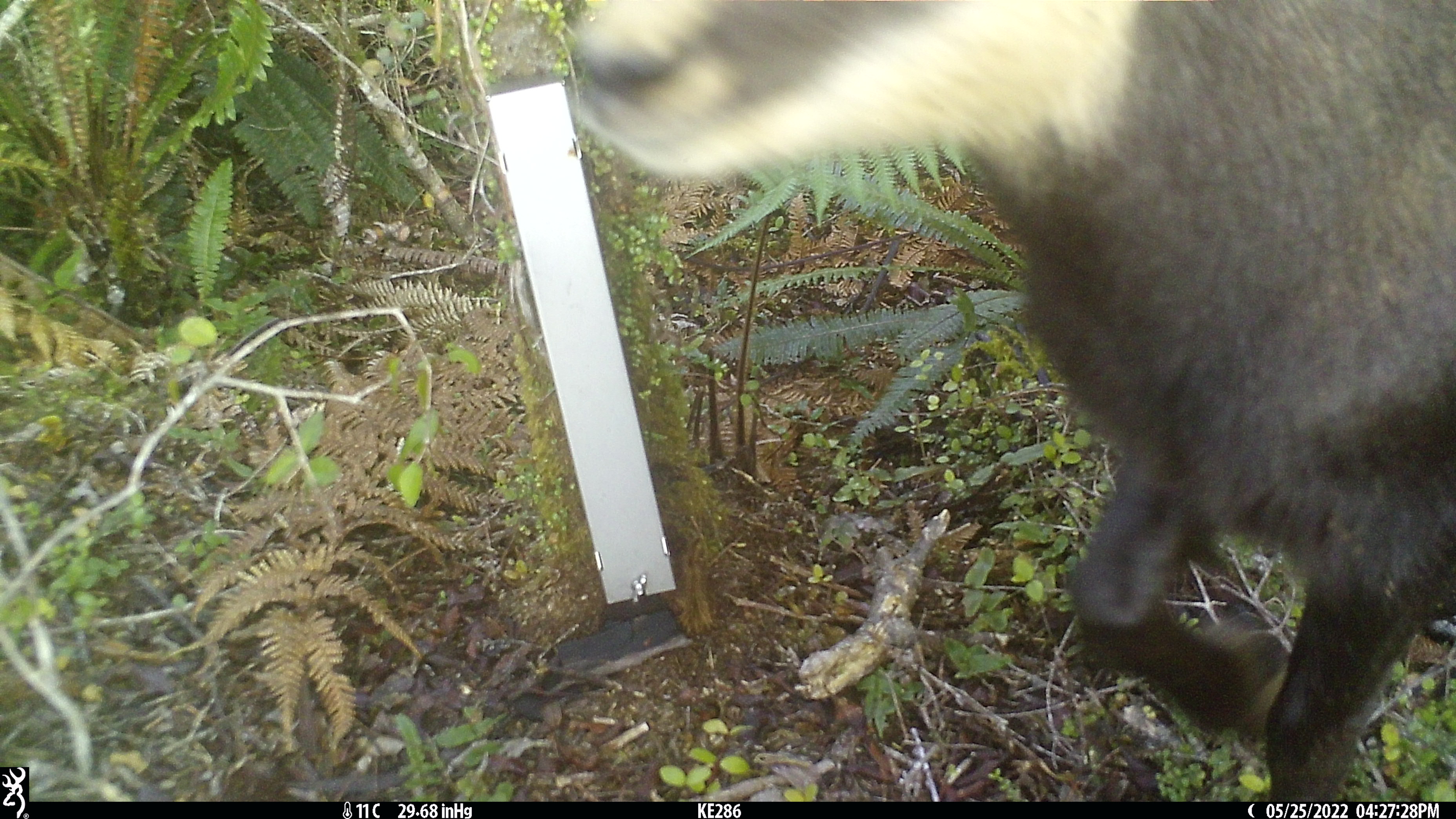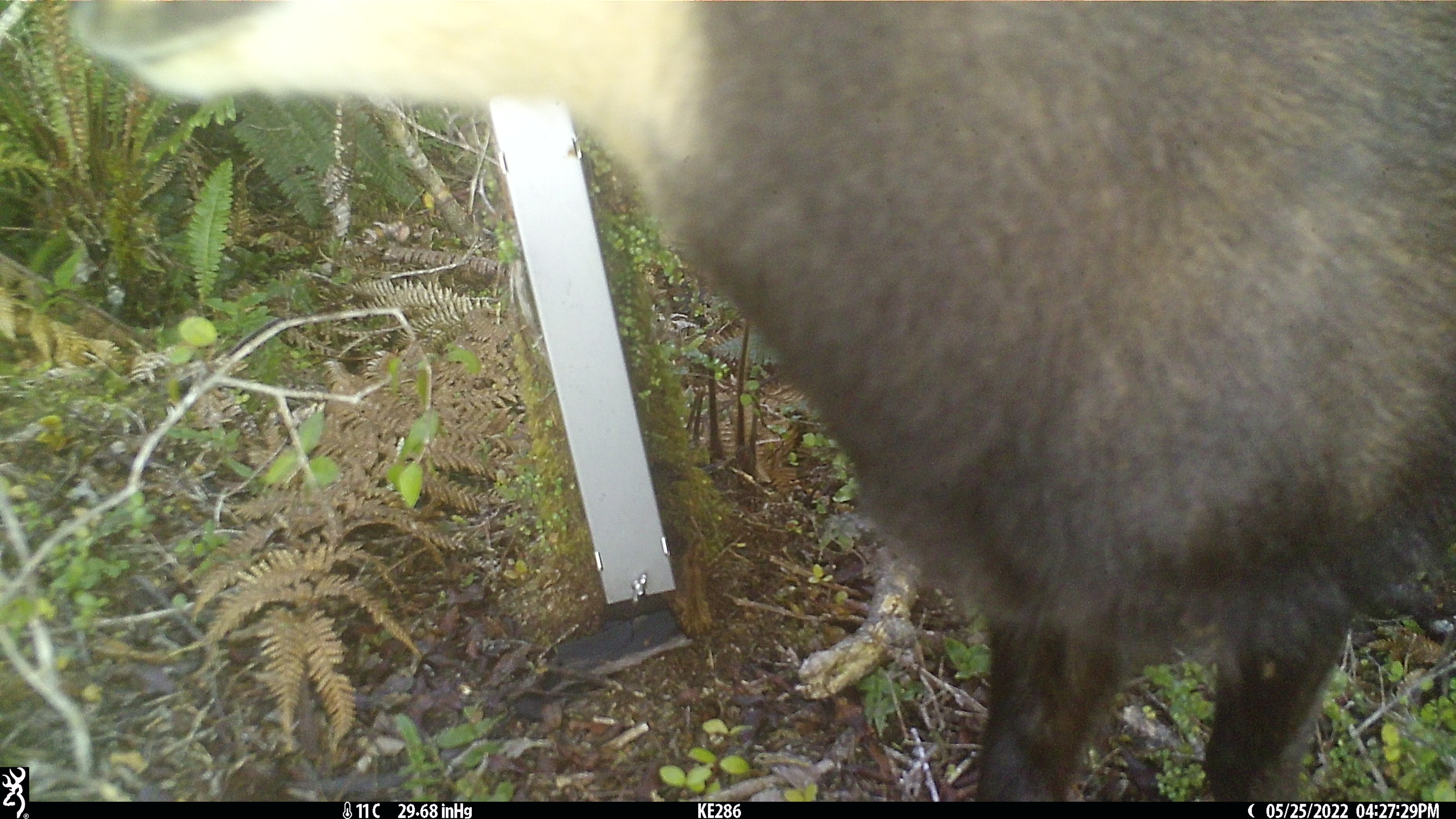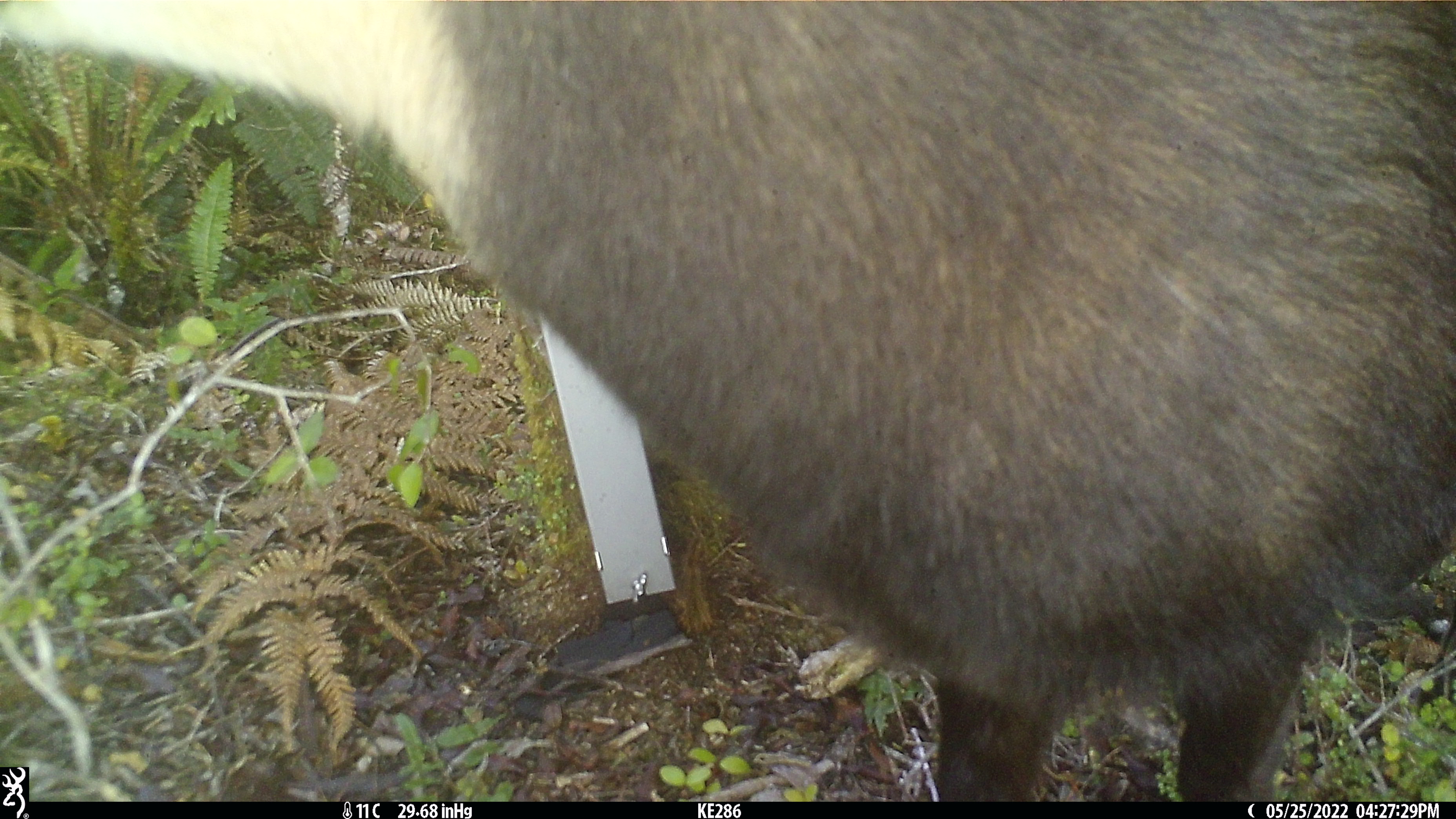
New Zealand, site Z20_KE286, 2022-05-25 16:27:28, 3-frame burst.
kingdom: Animalia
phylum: Chordata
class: Mammalia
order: Artiodactyla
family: Bovidae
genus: Rupicapra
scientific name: Rupicapra rupicapra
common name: alpine chamois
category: chamois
Chamois (alpine chamois) (Rupicapra rupicapra).